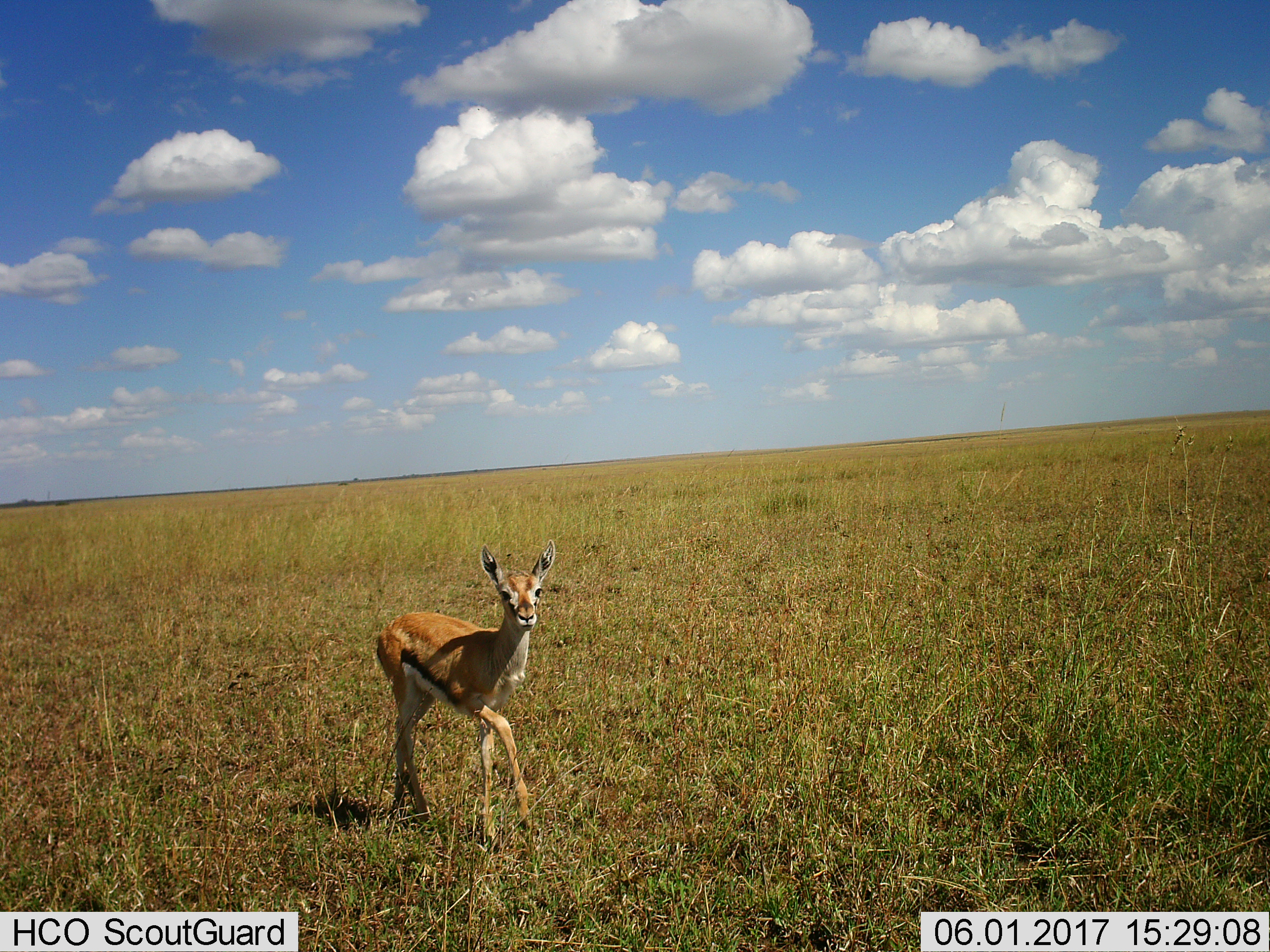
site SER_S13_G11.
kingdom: Animalia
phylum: Chordata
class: Mammalia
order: Artiodactyla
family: Bovidae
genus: Eudorcas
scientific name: Eudorcas thomsonii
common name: thomson's gazelle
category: gazellethomsons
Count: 1.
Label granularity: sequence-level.